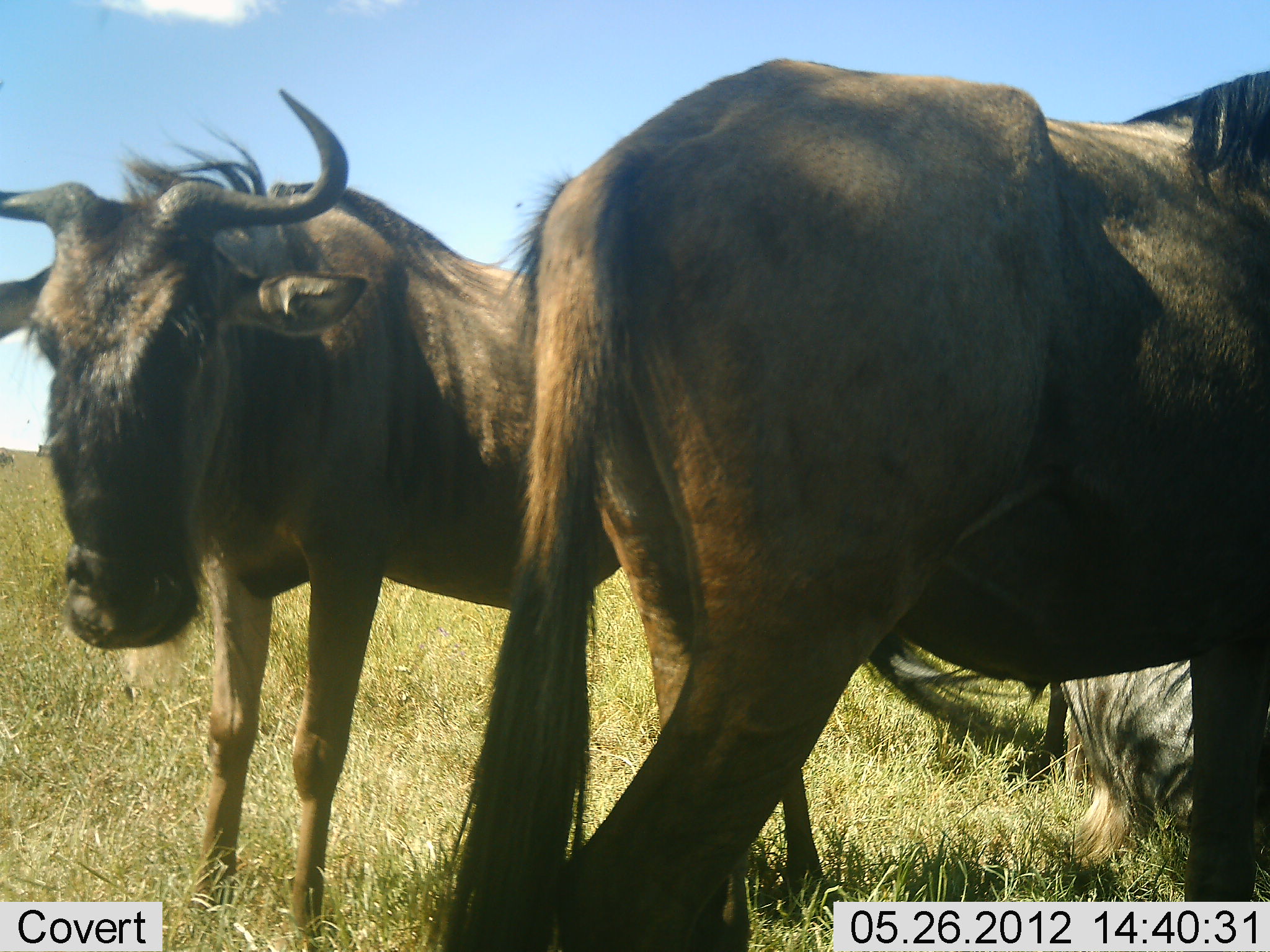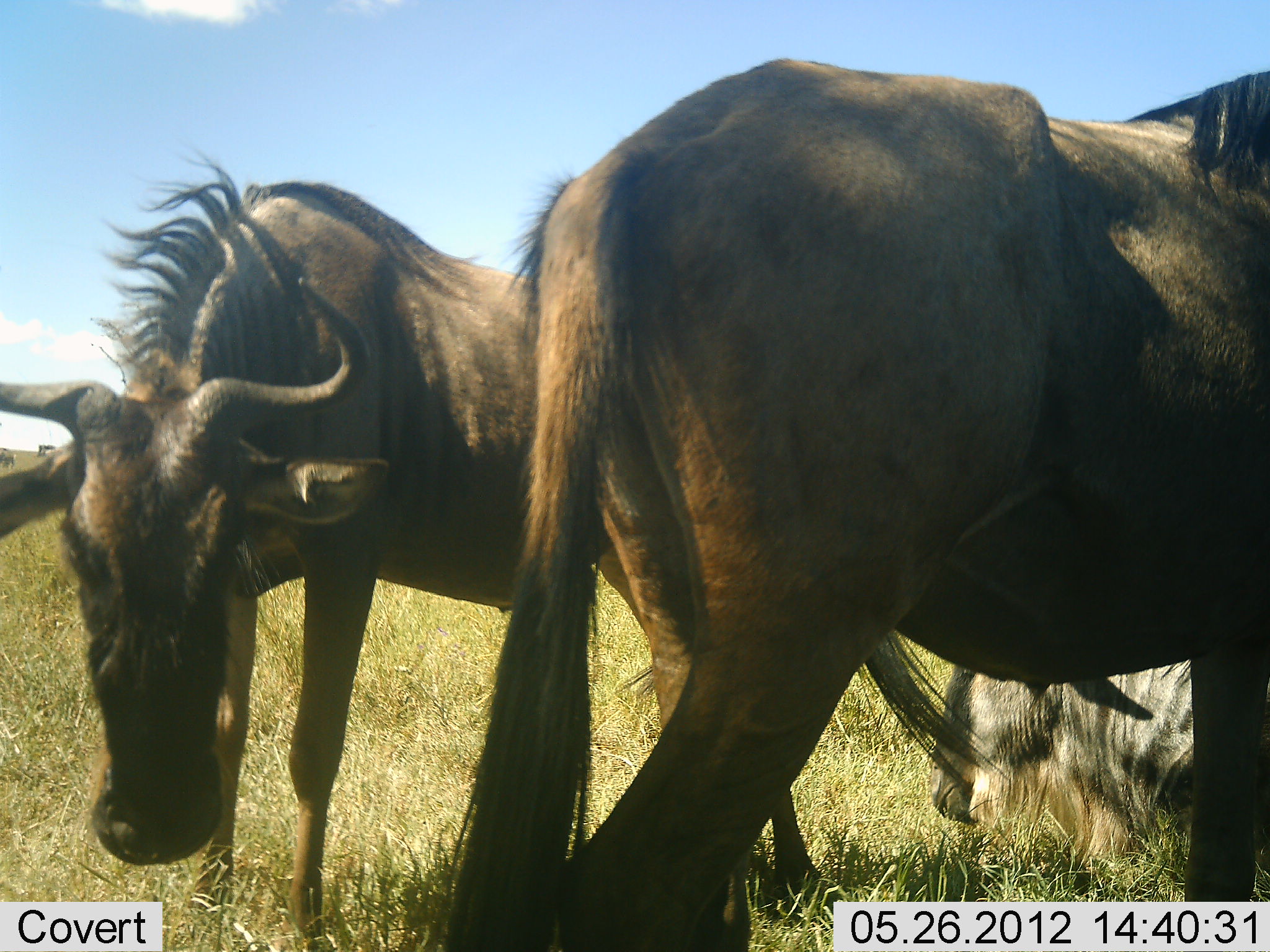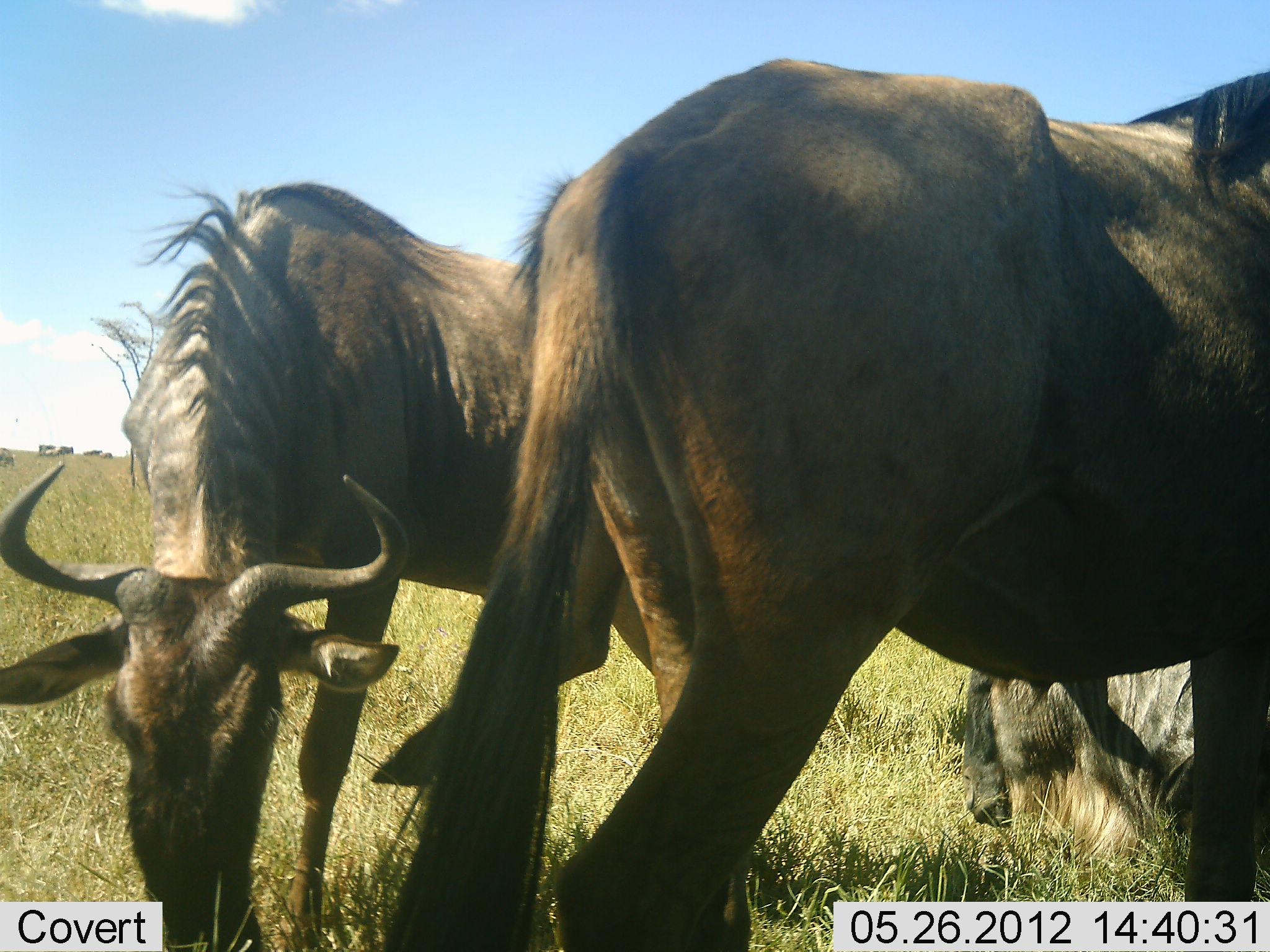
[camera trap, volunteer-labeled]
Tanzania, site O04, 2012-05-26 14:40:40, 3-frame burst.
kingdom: Animalia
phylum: Chordata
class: Mammalia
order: Artiodactyla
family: Bovidae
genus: Connochaetes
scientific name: Connochaetes taurinus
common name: blue wildebeest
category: wildebeest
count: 3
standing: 80%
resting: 60%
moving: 0%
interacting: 10%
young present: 10%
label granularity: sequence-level